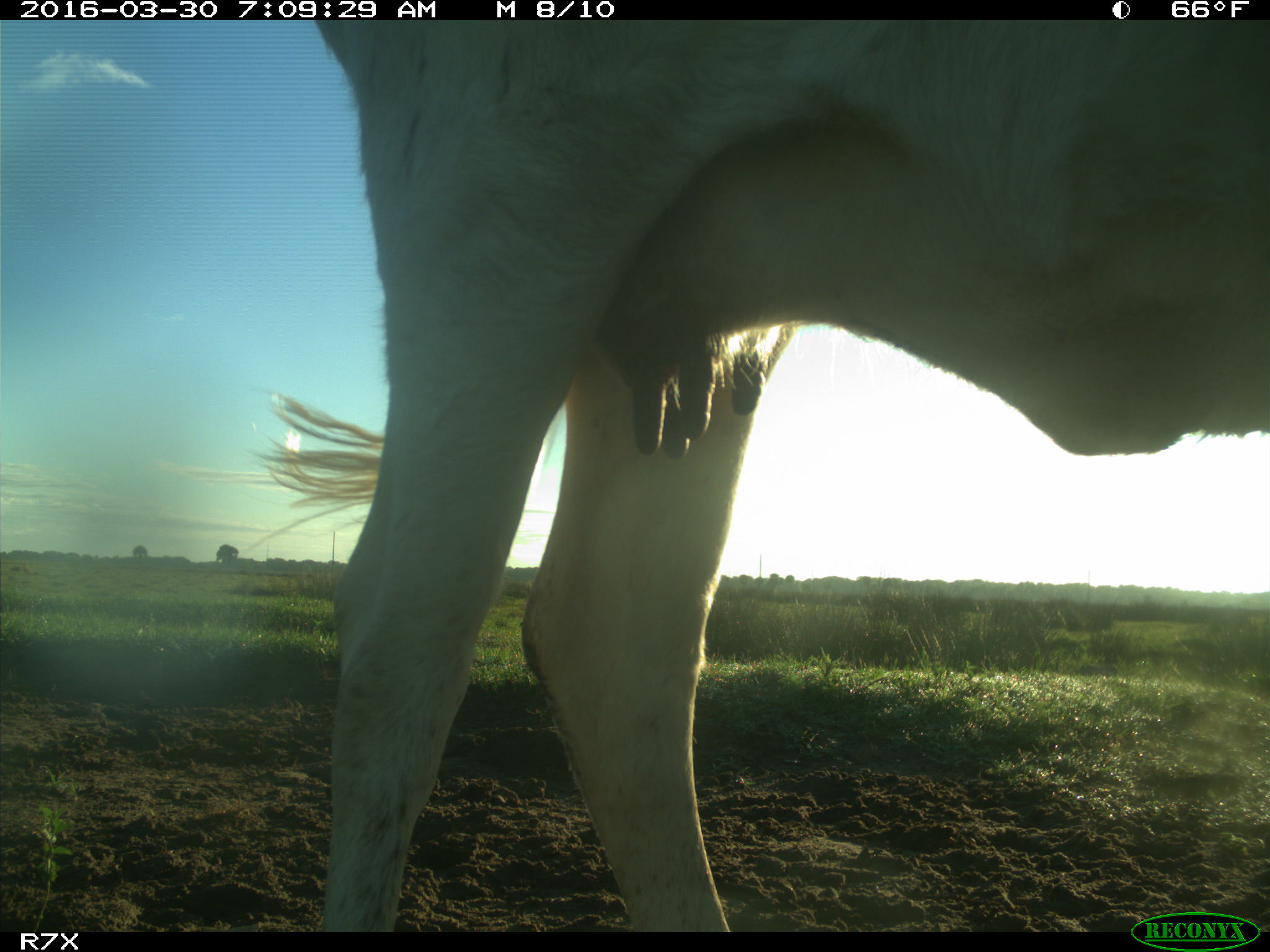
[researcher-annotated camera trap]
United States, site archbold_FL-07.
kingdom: Animalia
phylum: Chordata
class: Mammalia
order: Artiodactyla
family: Bovidae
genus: Bos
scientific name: Bos taurus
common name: domestic cow